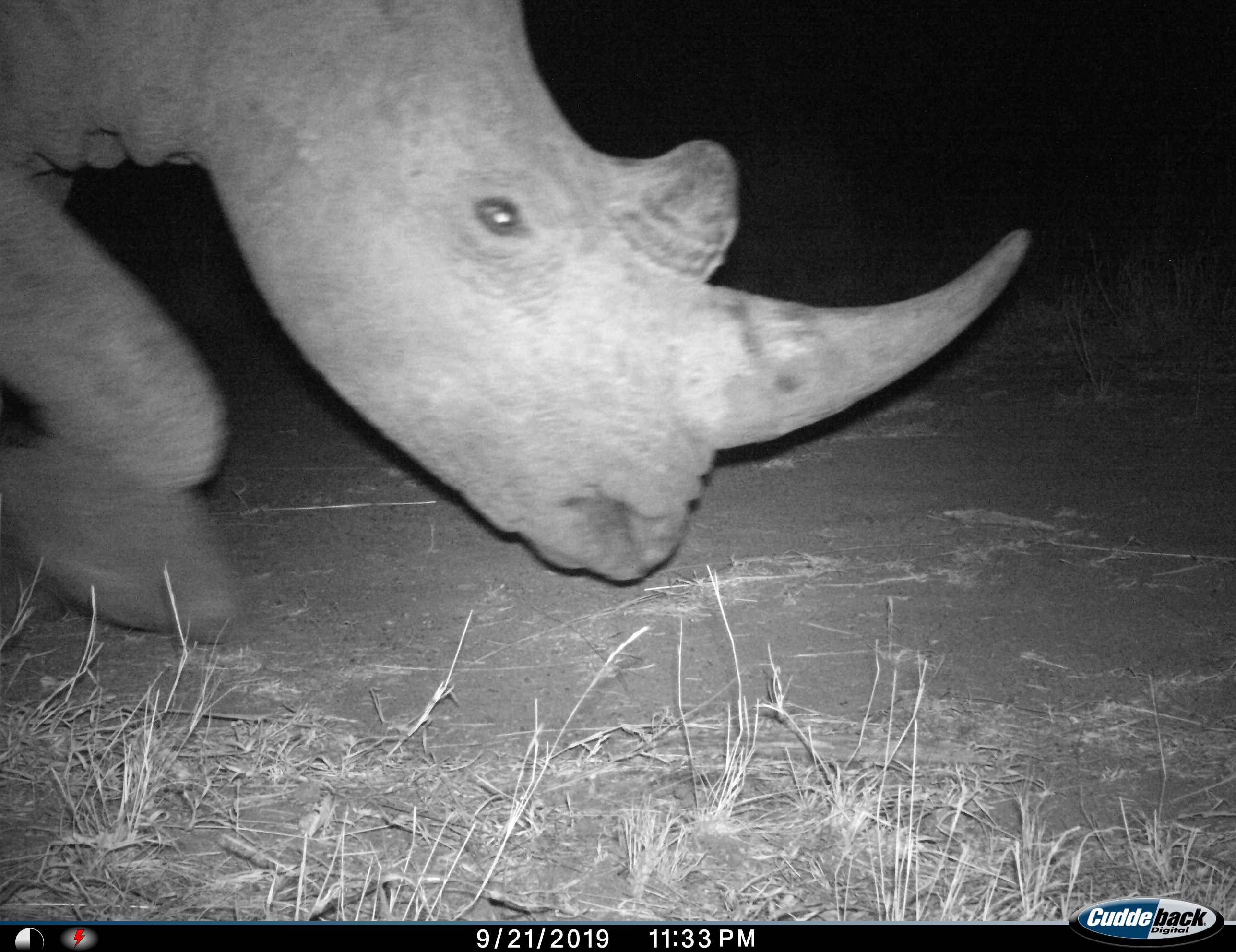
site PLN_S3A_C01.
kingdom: Animalia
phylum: Chordata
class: Mammalia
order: Perissodactyla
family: Rhinocerotidae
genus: Diceros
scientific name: Diceros bicornis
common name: black rhinoceros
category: rhinocerosblack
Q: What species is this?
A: Rhinocerosblack (black rhinoceros) (Diceros bicornis).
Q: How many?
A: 1.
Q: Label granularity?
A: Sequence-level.